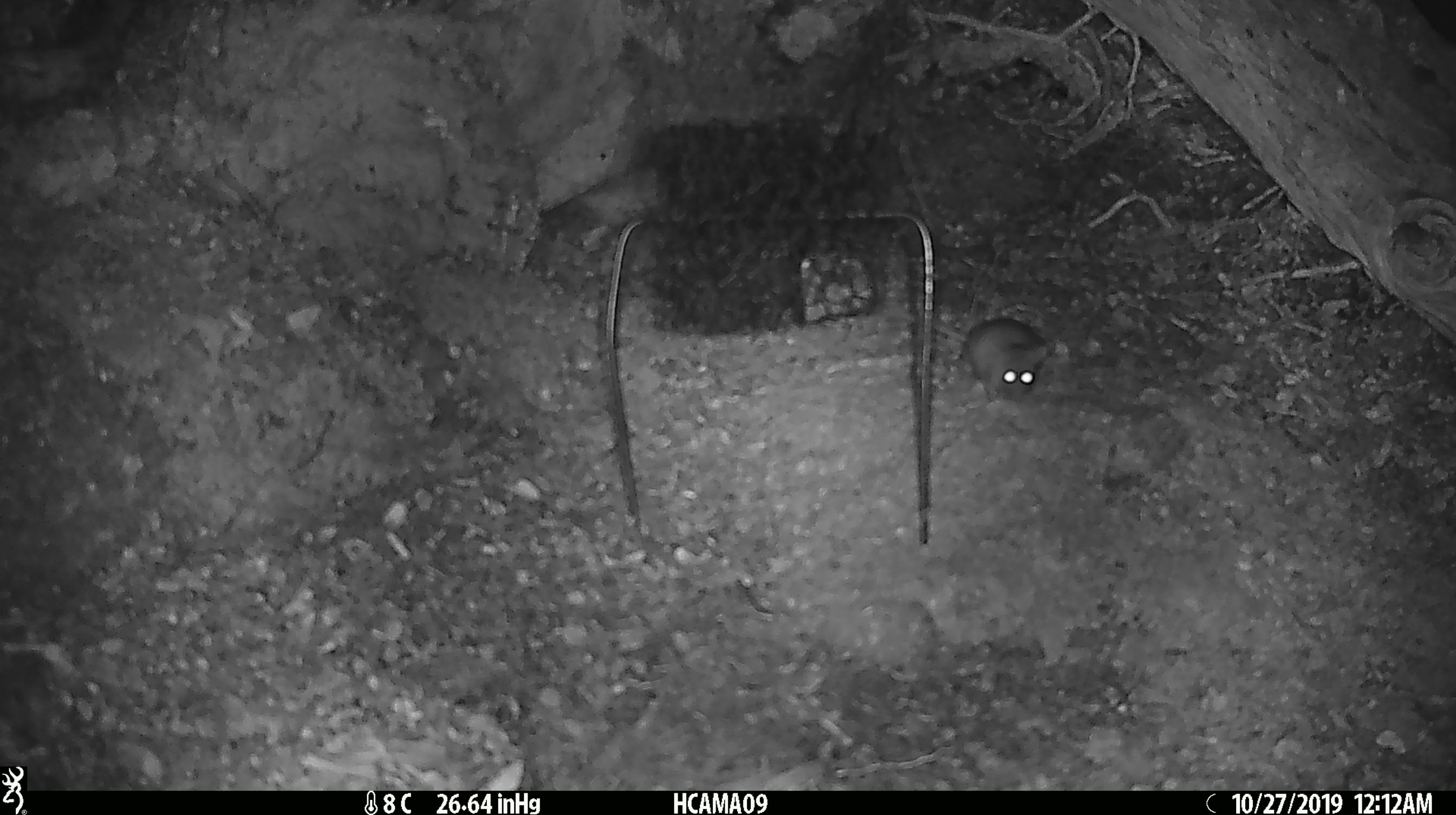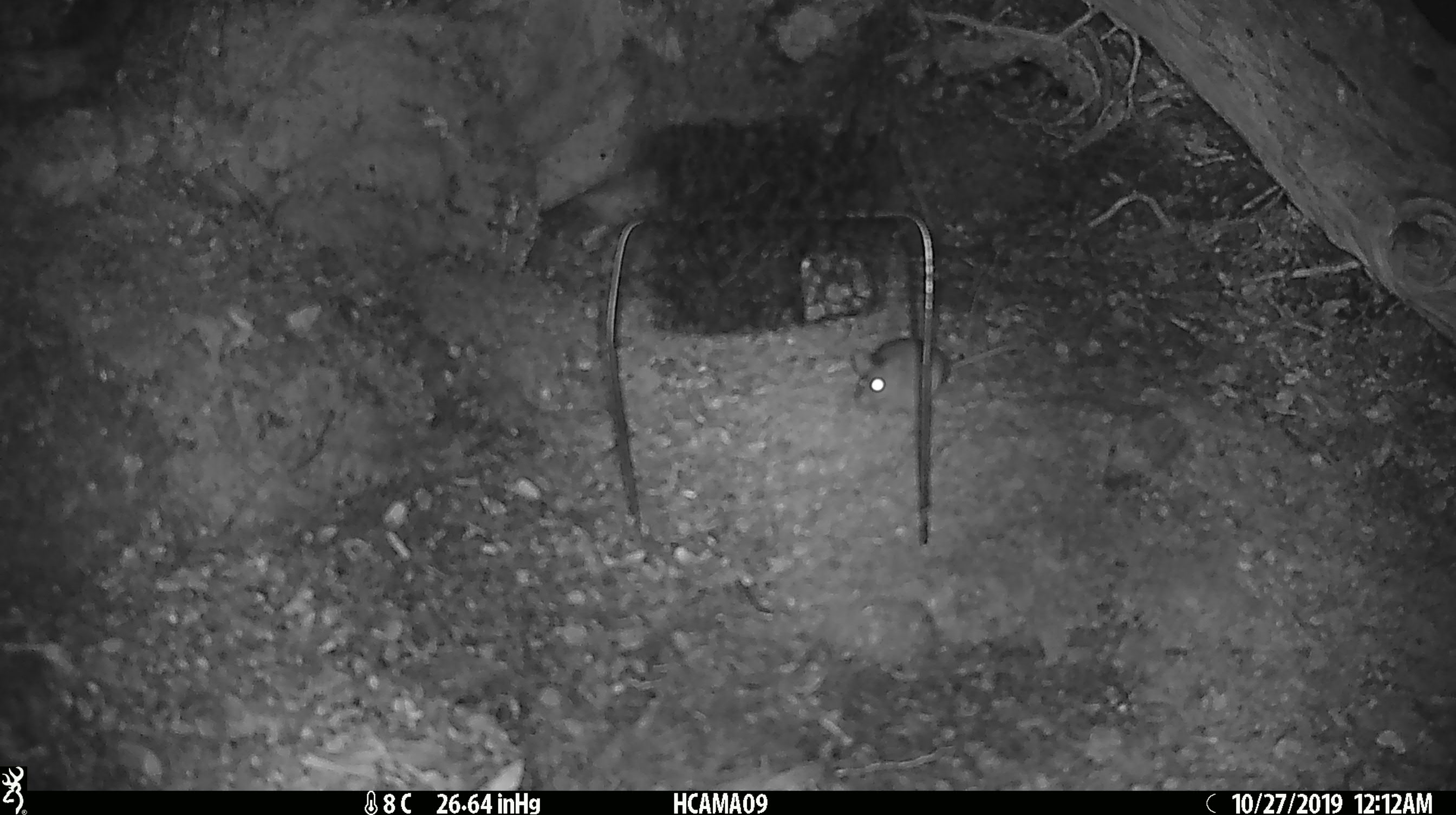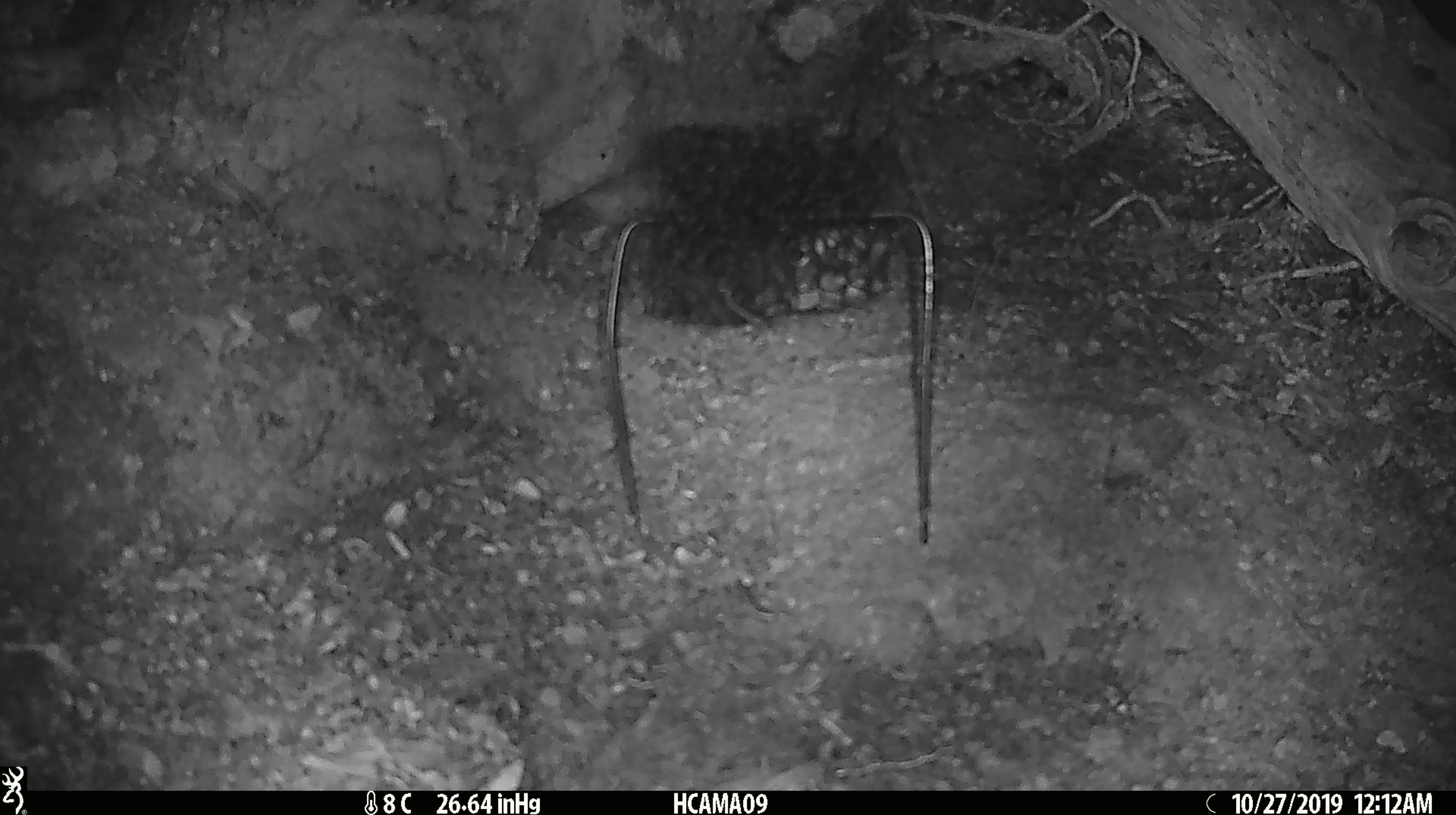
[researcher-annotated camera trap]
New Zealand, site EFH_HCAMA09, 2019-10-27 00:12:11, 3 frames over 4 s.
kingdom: Animalia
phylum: Chordata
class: Mammalia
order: Rodentia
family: Muridae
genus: Mus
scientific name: Mus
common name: mouse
Mouse (Mus).